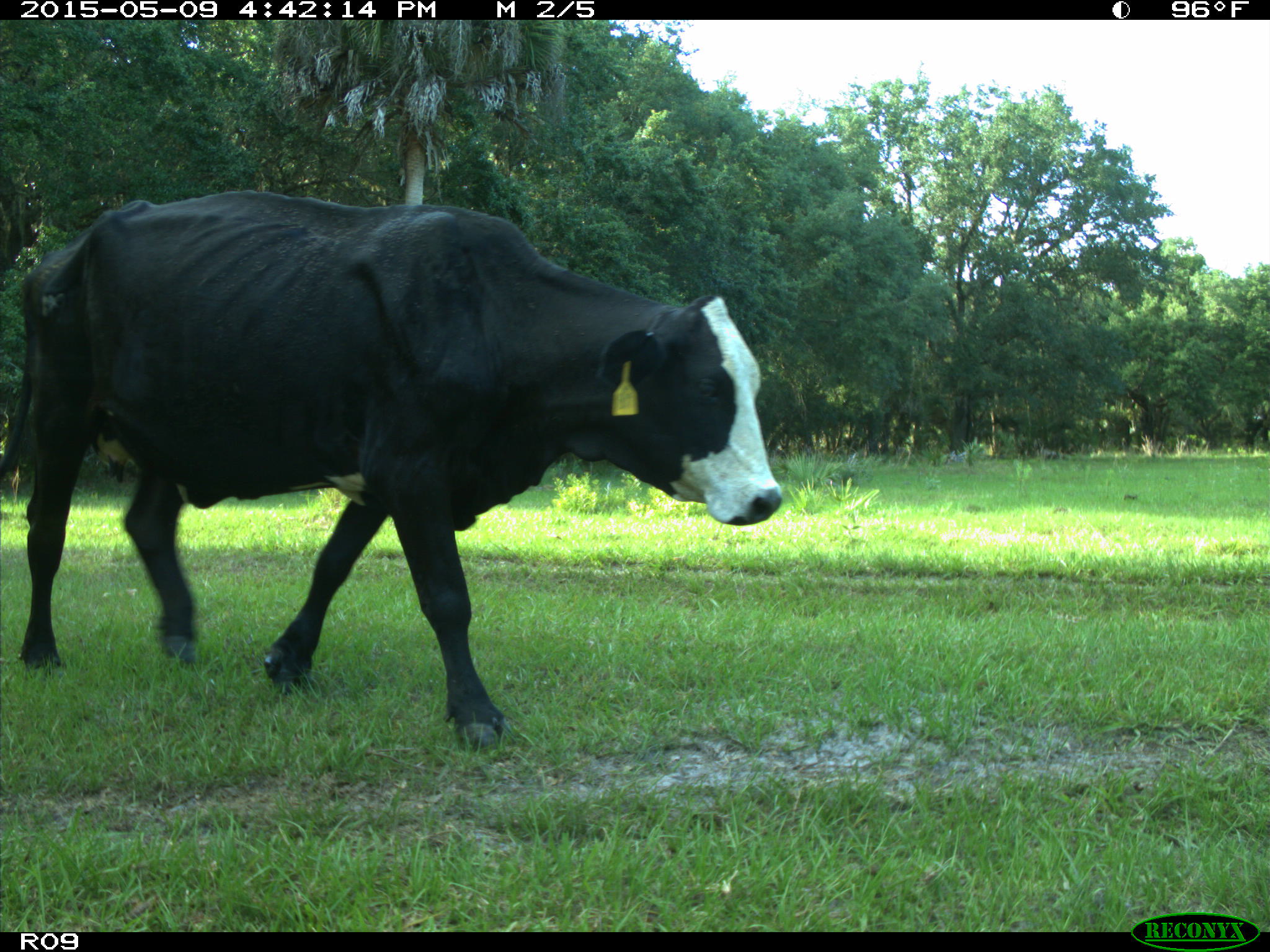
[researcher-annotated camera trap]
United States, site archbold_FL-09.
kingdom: Animalia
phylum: Chordata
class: Mammalia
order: Artiodactyla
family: Bovidae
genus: Bos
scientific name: Bos taurus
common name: domestic cow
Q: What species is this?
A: Bos taurus (domestic cow).